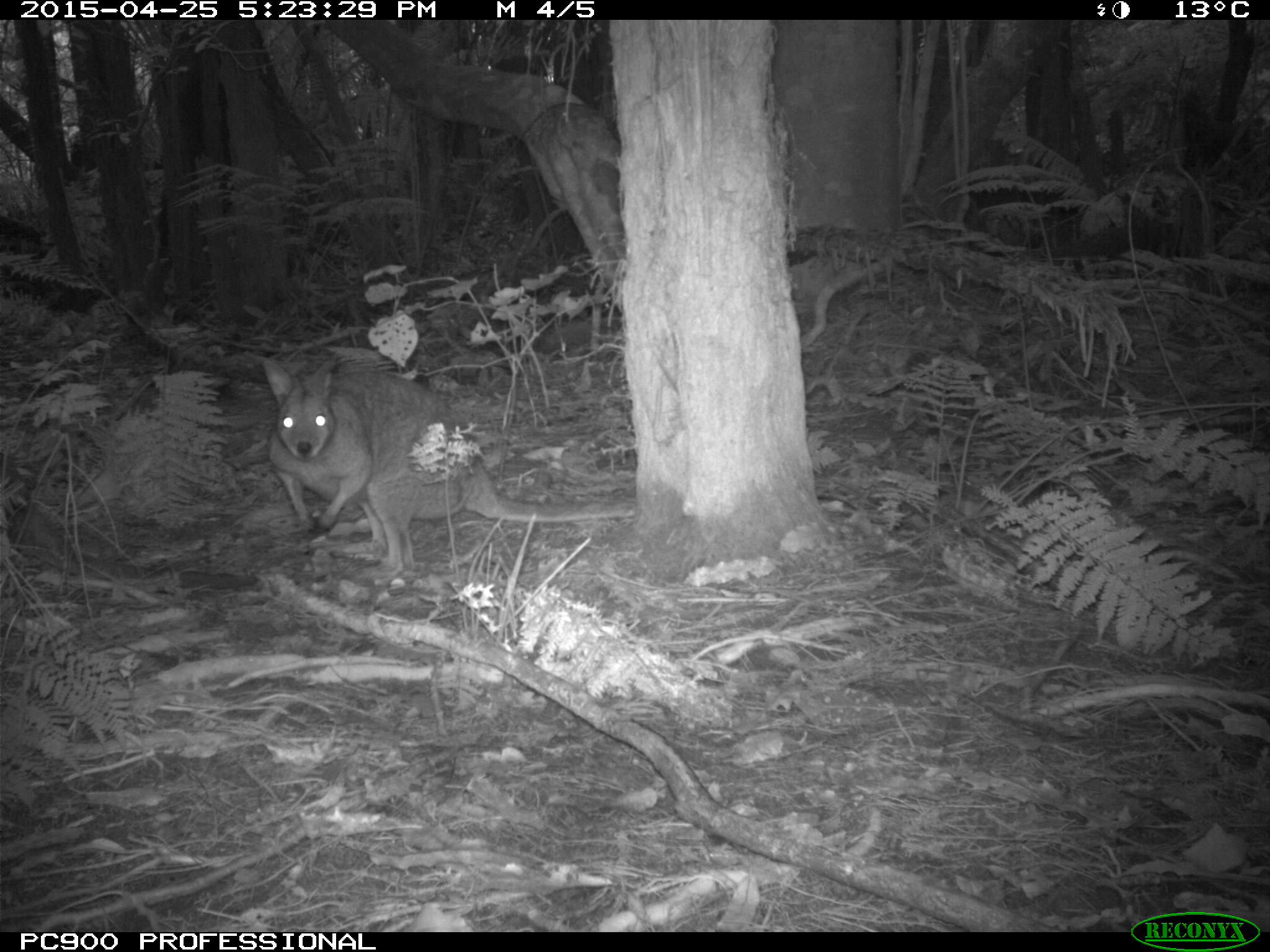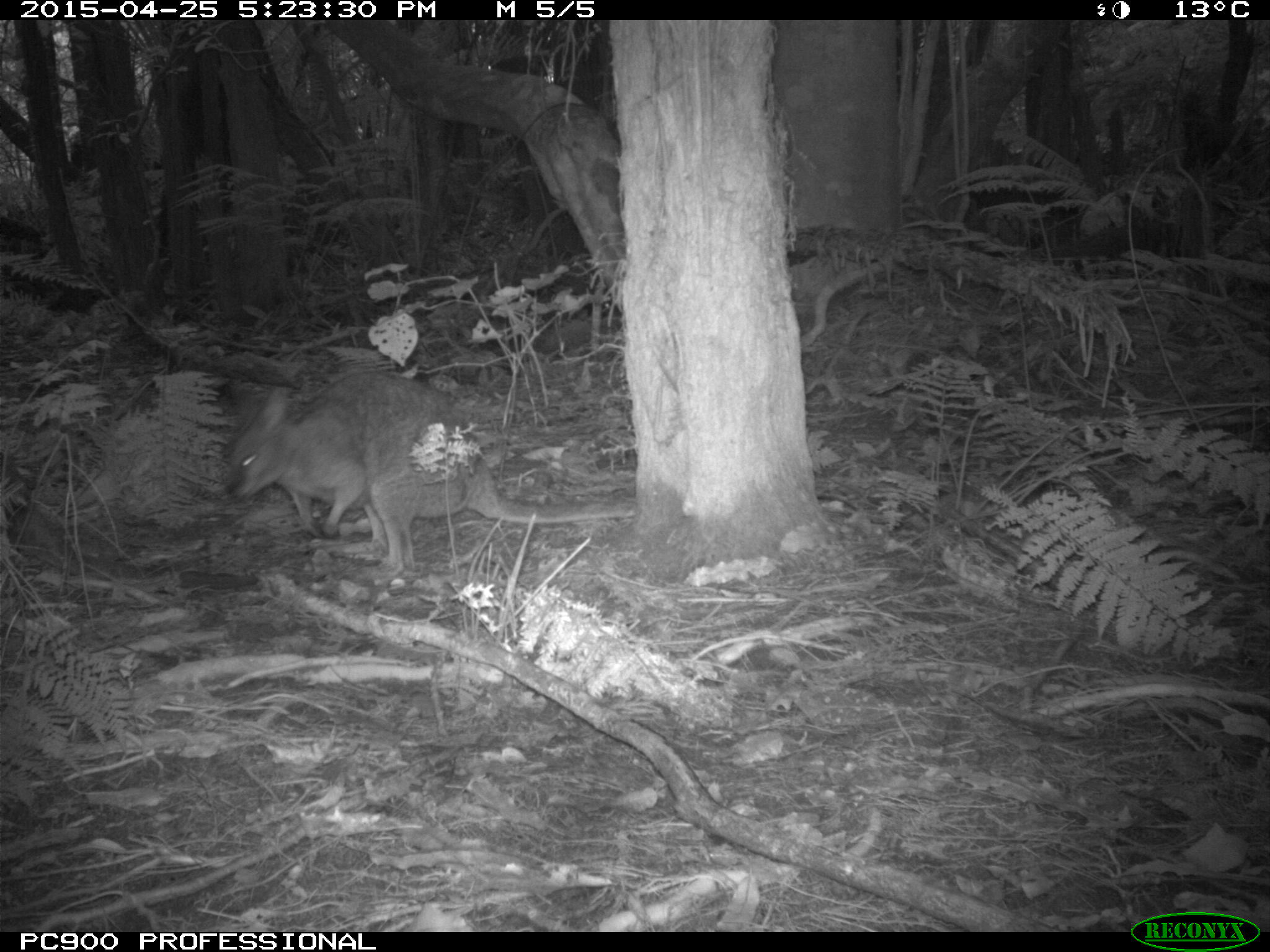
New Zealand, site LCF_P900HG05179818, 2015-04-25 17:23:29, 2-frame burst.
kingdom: Animalia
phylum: Chordata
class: Mammalia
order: Diprotodontia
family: Macropodidae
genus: Notamacropus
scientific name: Notamacropus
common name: wallaby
Wallaby (Notamacropus).